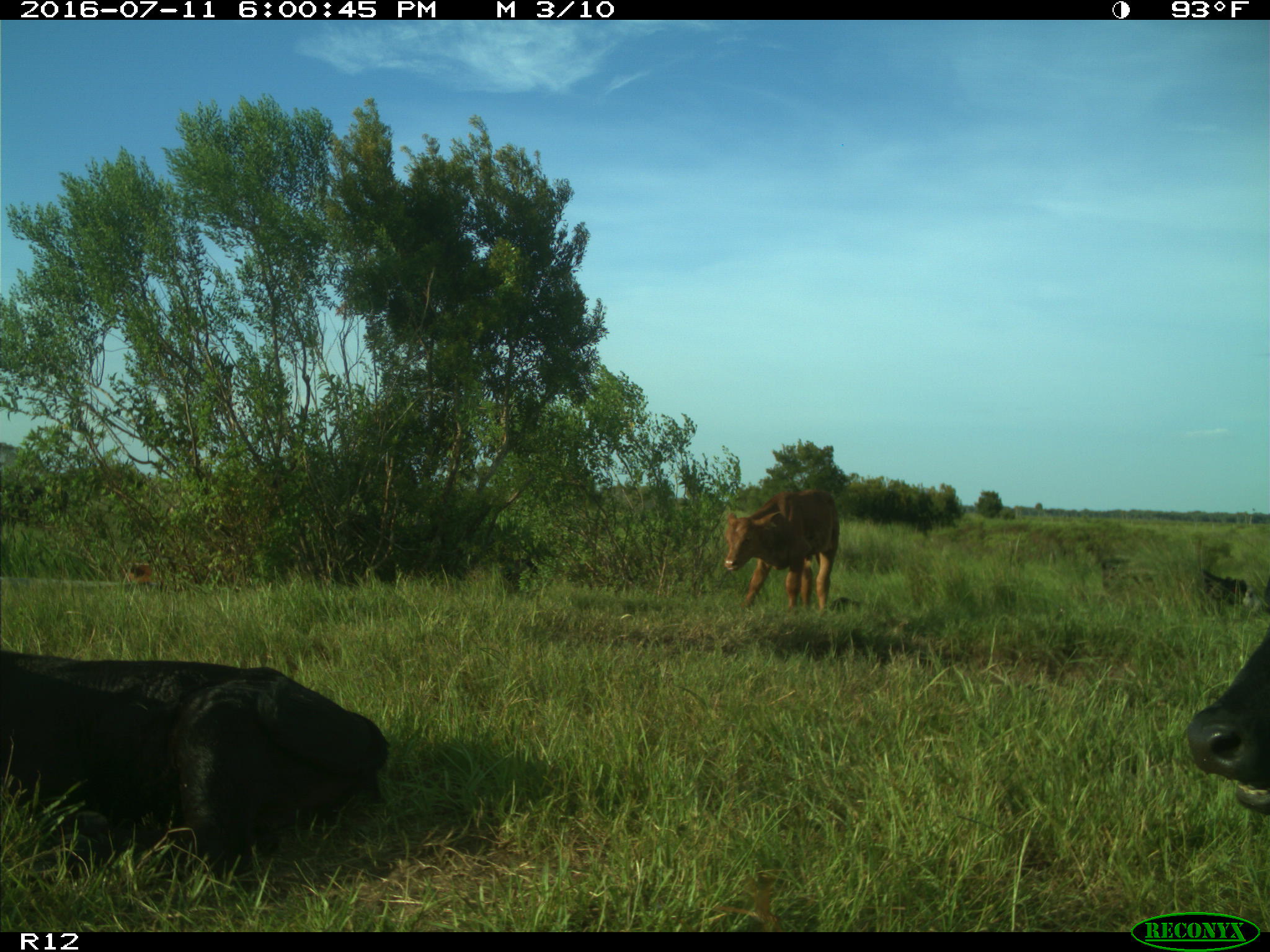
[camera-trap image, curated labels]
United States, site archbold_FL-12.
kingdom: Animalia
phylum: Chordata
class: Mammalia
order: Artiodactyla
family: Bovidae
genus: Bos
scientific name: Bos taurus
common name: domestic cow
Bos taurus (domestic cow).